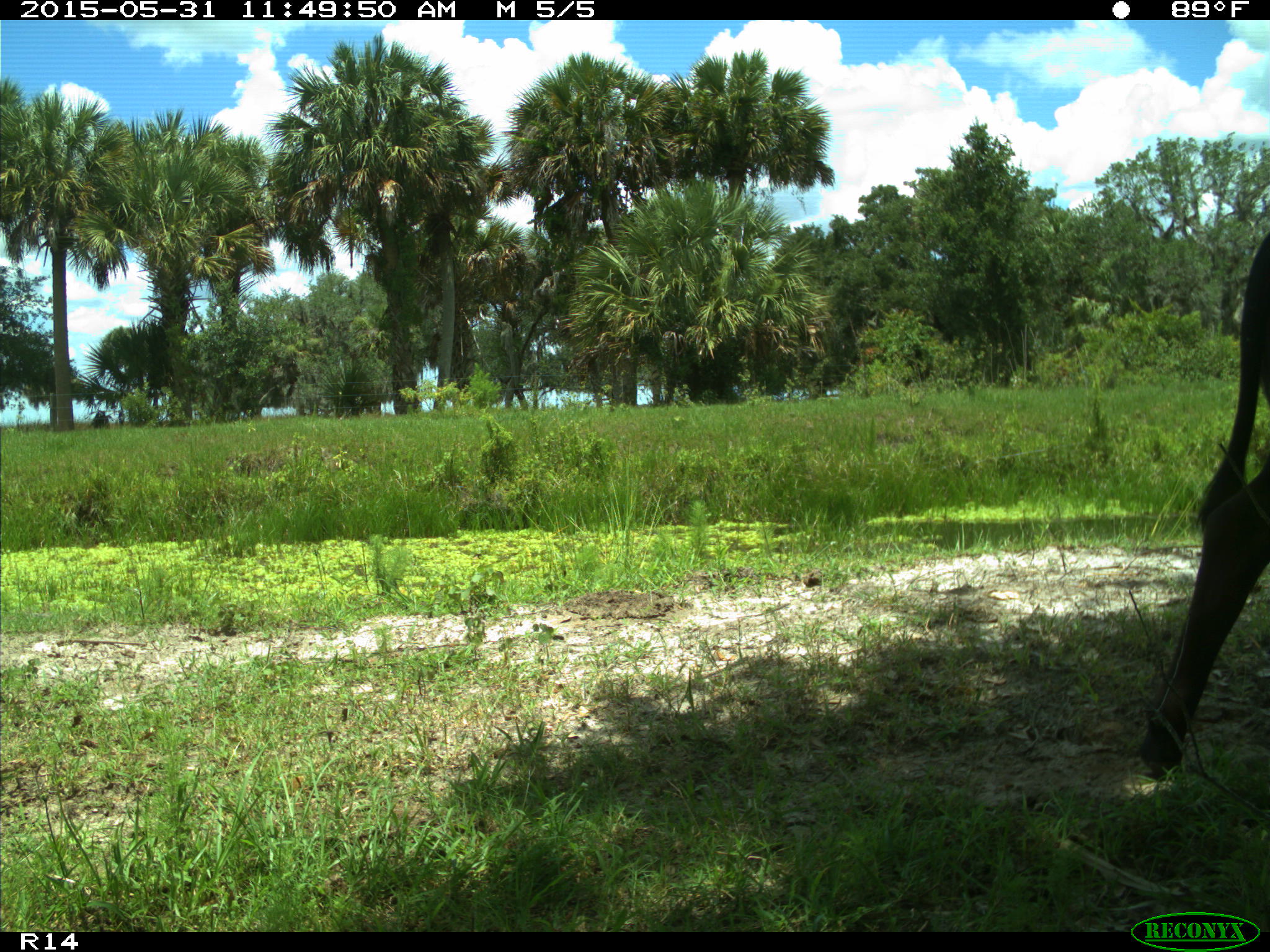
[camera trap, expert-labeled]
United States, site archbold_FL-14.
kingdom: Animalia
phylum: Chordata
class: Mammalia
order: Artiodactyla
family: Bovidae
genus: Bos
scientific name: Bos taurus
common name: domestic cow